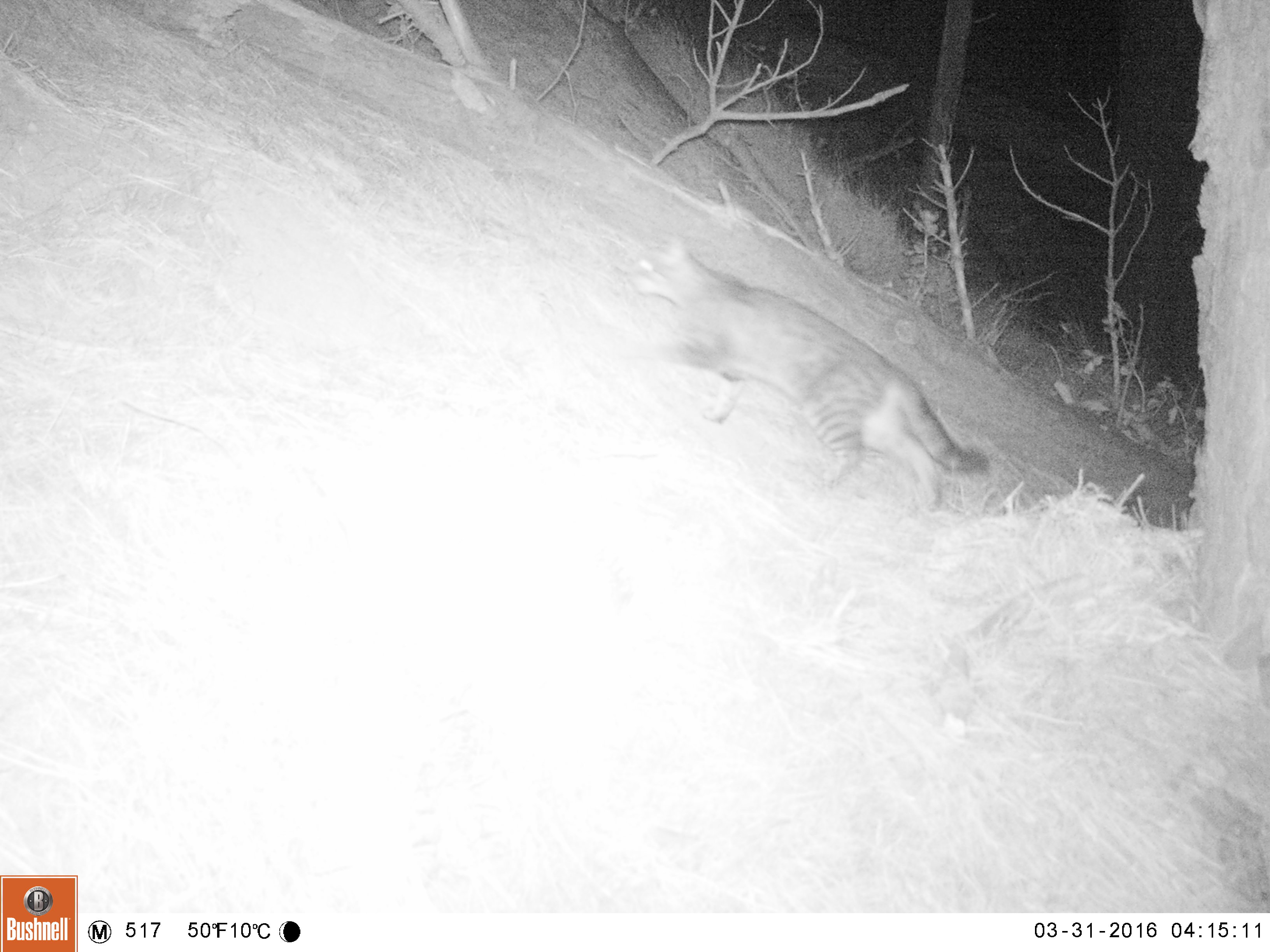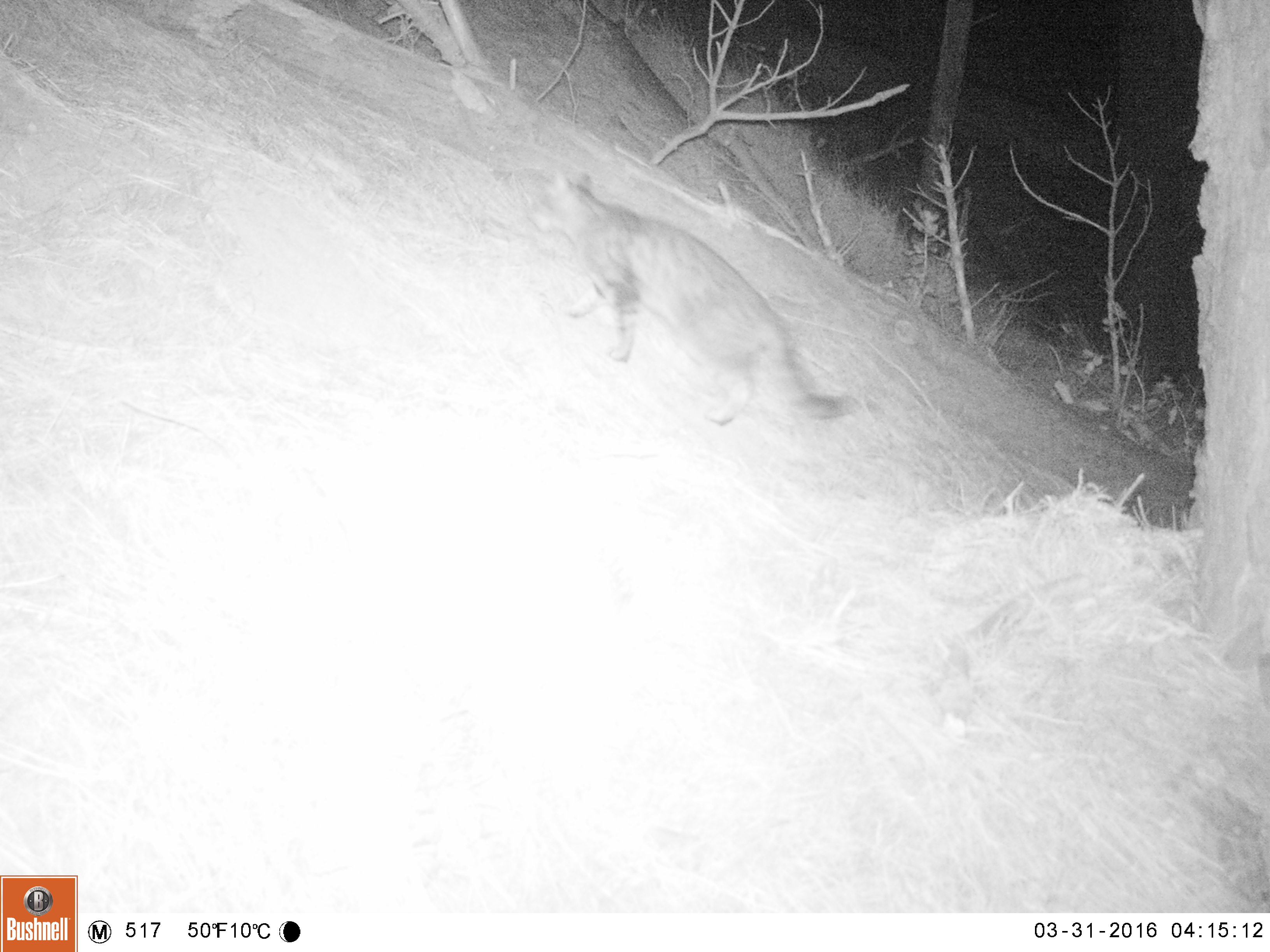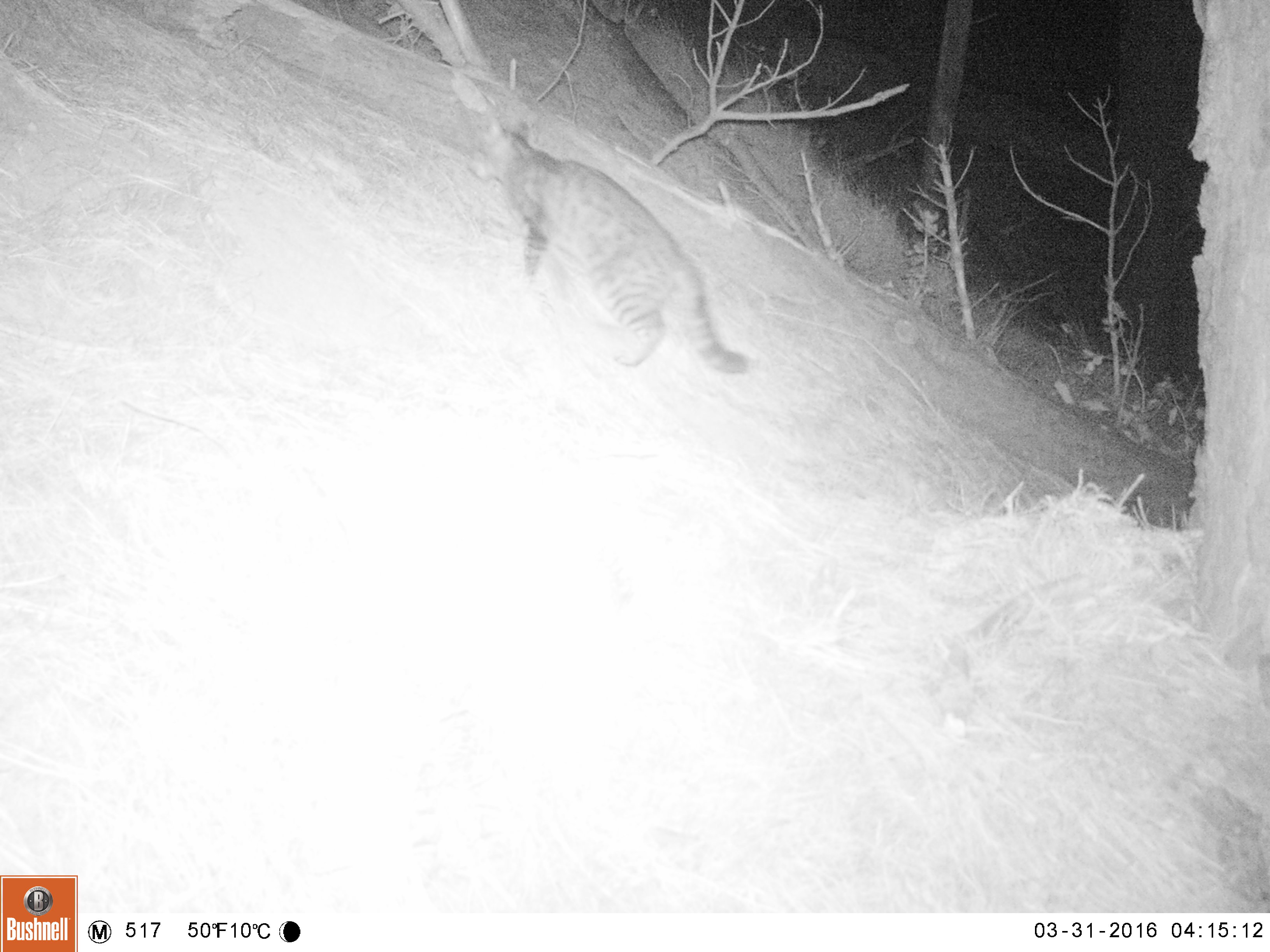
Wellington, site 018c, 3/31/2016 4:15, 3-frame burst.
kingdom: Animalia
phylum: Chordata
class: Mammalia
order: Carnivora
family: Felidae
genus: Felis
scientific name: Felis catus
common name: cat